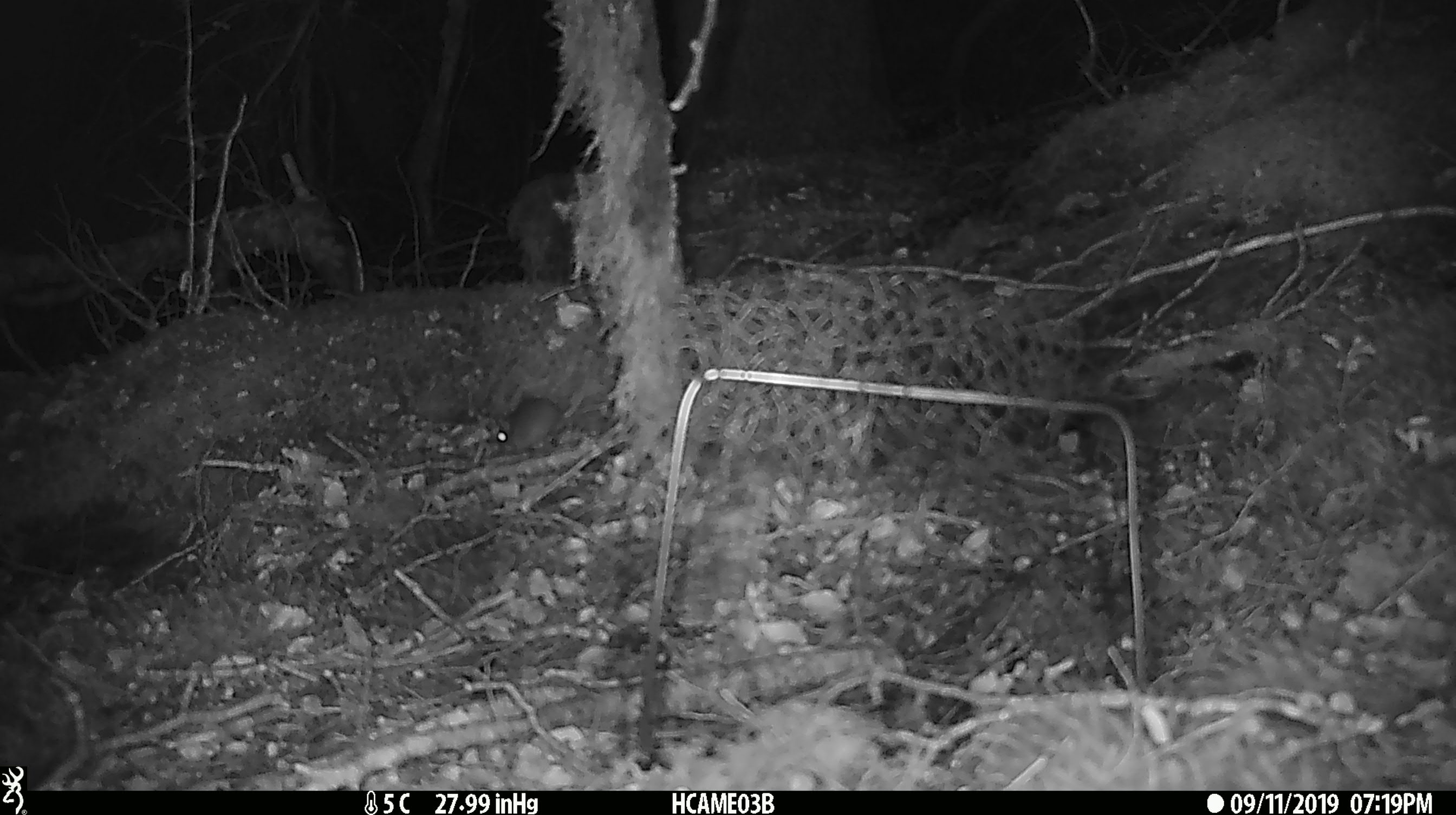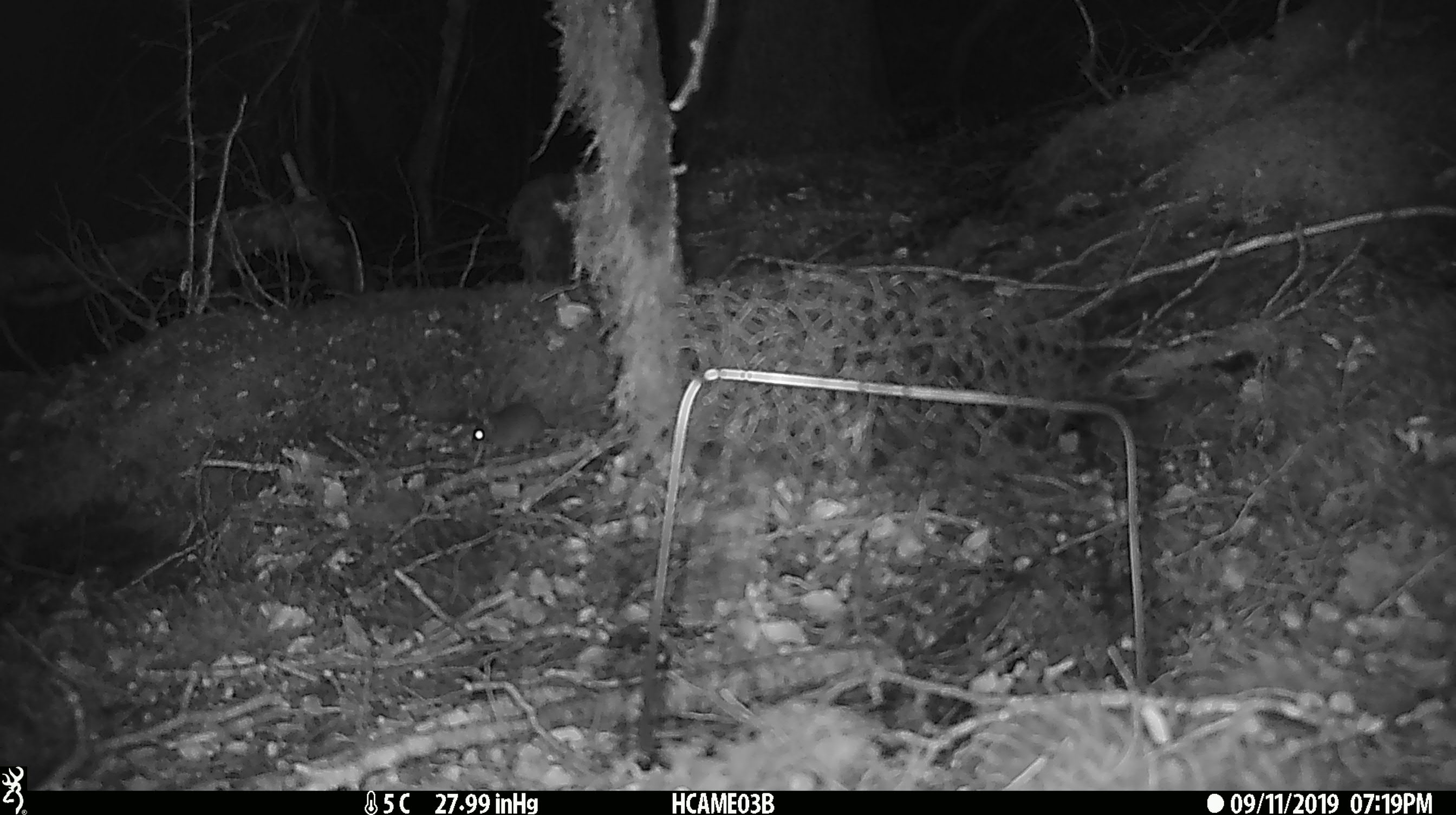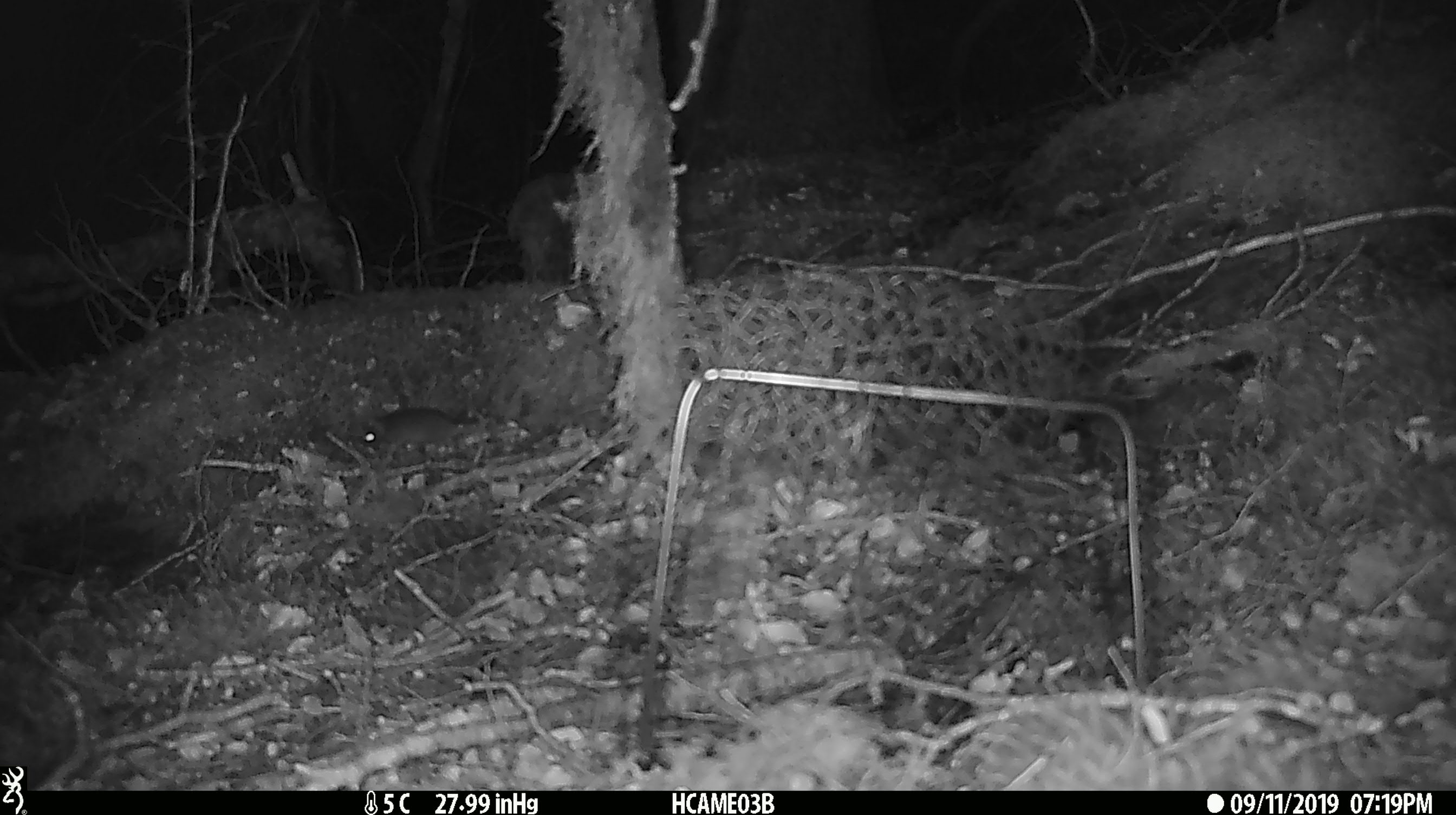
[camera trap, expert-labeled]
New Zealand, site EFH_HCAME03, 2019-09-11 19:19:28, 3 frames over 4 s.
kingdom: Animalia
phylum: Chordata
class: Mammalia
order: Rodentia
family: Muridae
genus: Mus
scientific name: Mus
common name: mouse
Mouse (Mus).